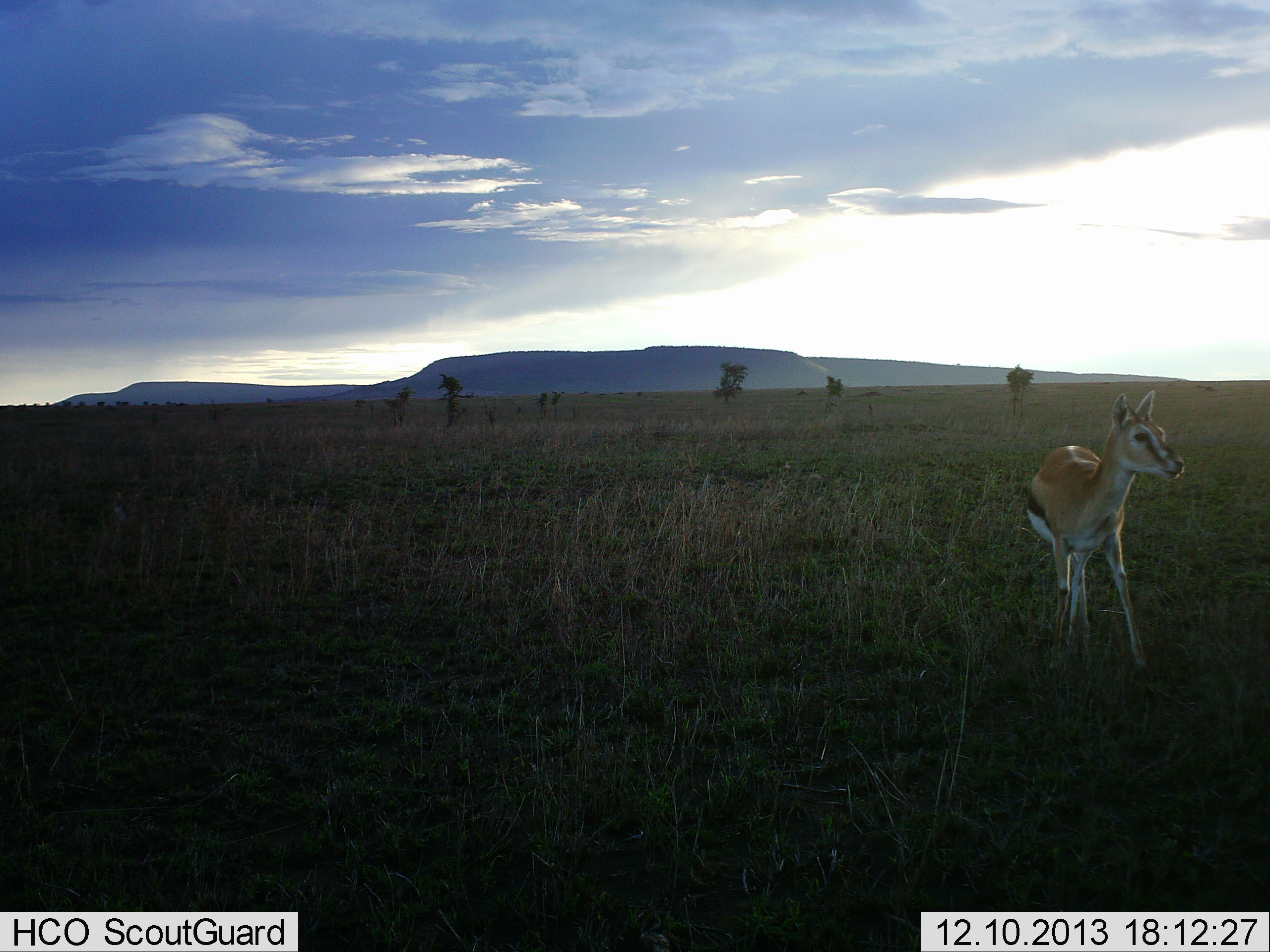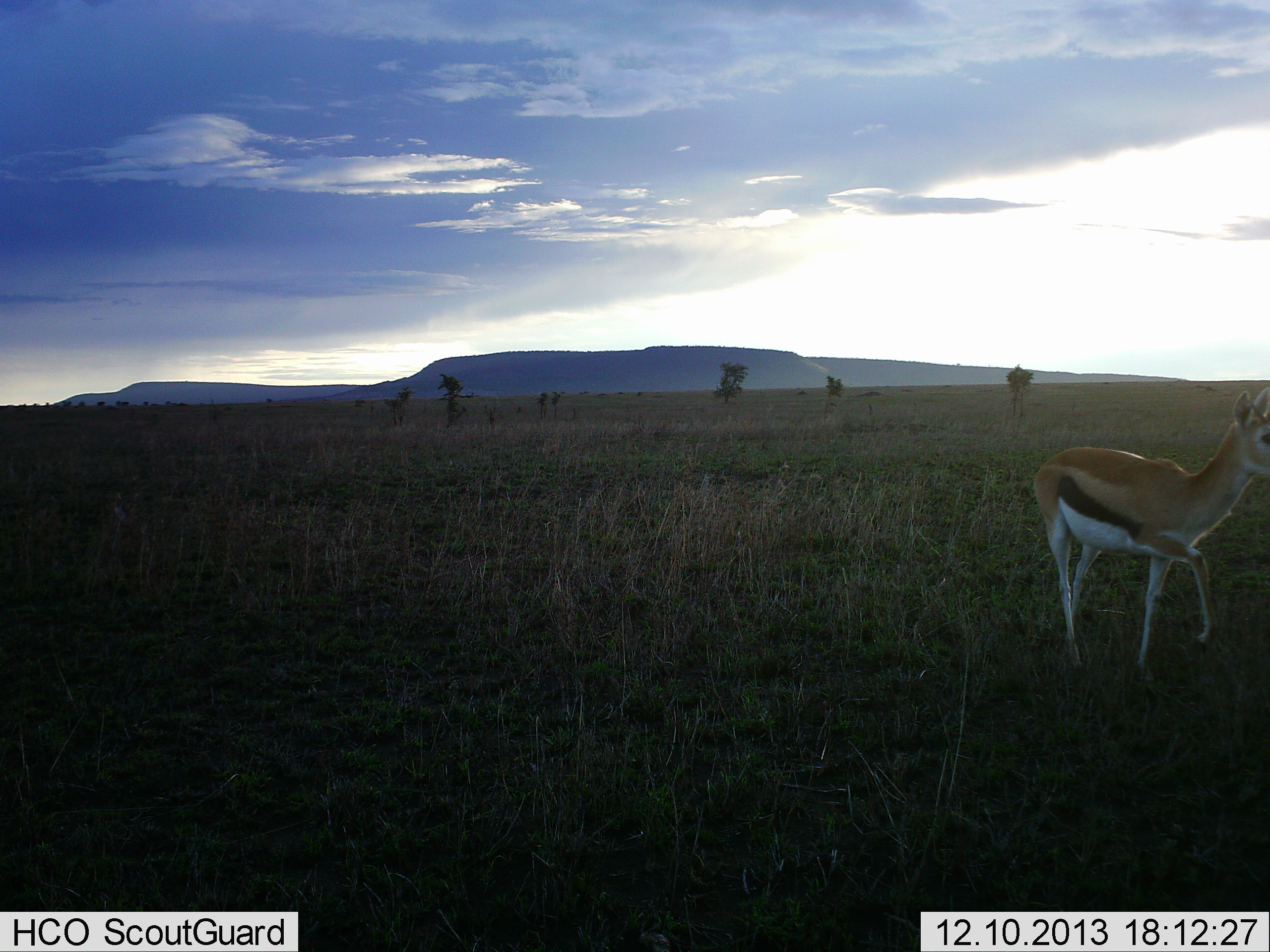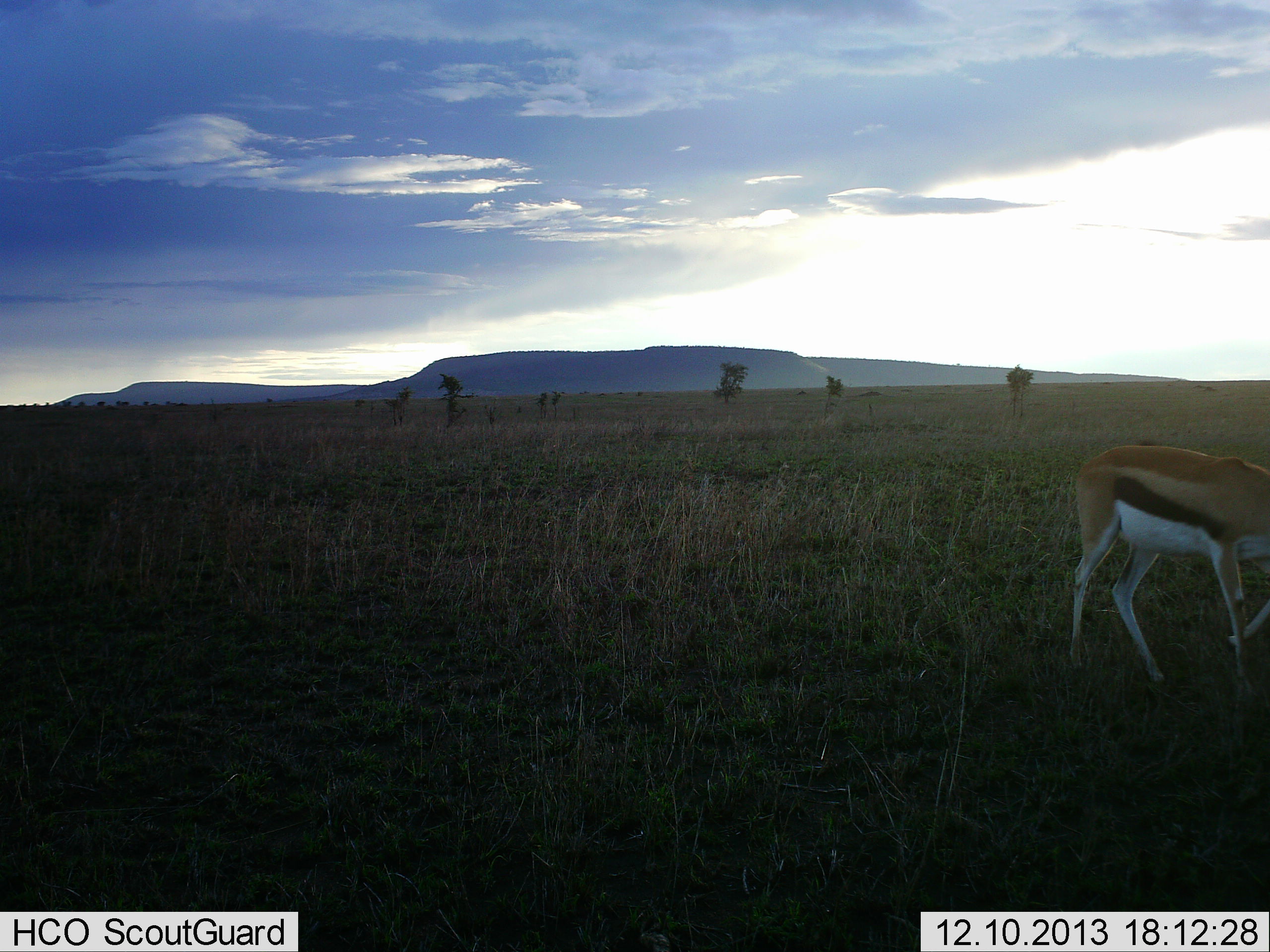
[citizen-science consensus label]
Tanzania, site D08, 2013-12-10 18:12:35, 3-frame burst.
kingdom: Animalia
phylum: Chordata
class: Mammalia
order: Artiodactyla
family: Bovidae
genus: Eudorcas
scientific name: Eudorcas thomsonii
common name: thomson's gazelle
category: gazellethomsons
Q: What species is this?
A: Gazellethomsons (thomson's gazelle) (Eudorcas thomsonii).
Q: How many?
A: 1.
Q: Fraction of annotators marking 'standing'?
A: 10%.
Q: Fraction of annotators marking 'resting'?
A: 0%.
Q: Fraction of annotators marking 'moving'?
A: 90%.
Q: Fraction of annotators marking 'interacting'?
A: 0%.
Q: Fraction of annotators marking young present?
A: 0%.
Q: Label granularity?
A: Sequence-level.